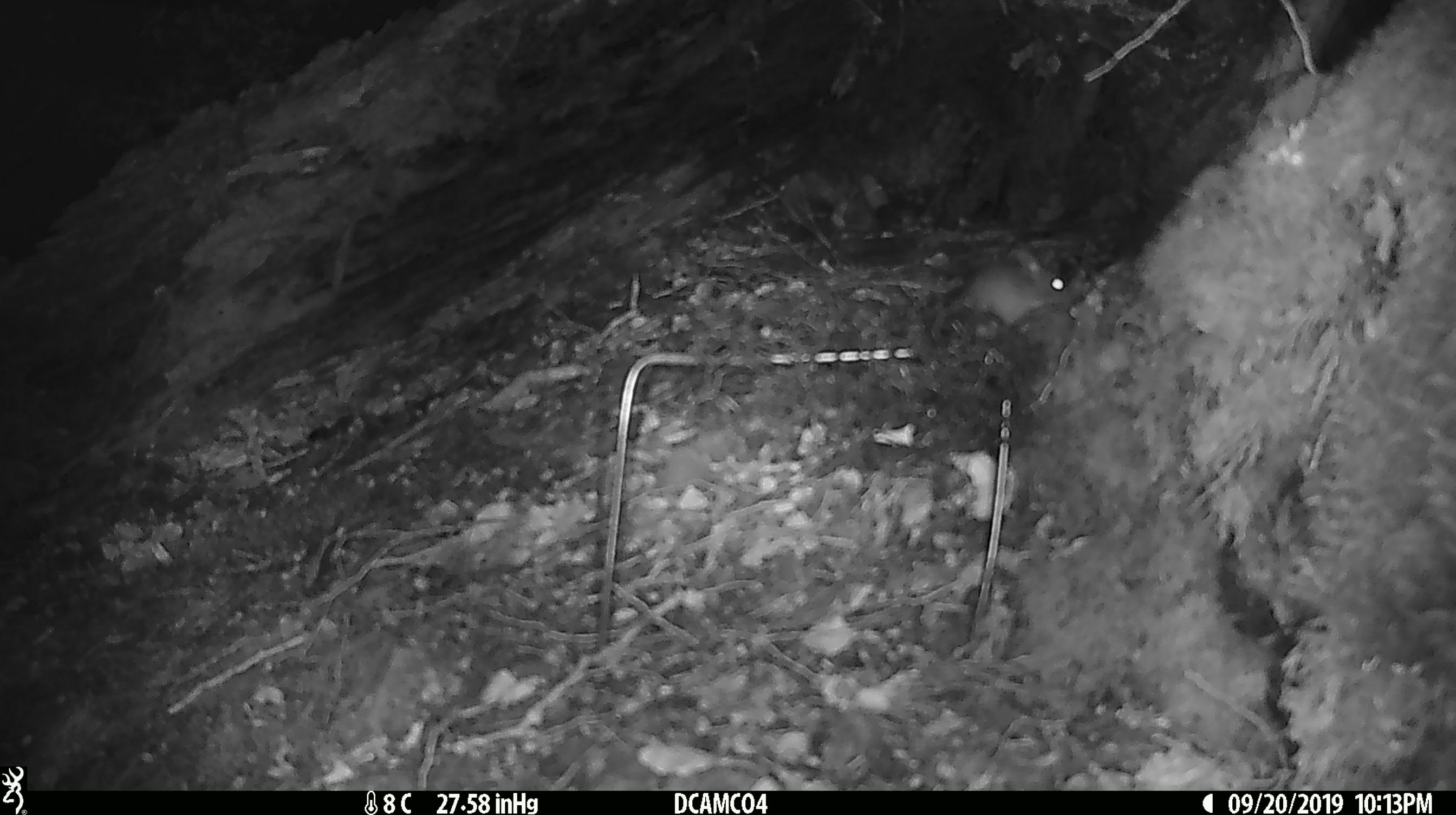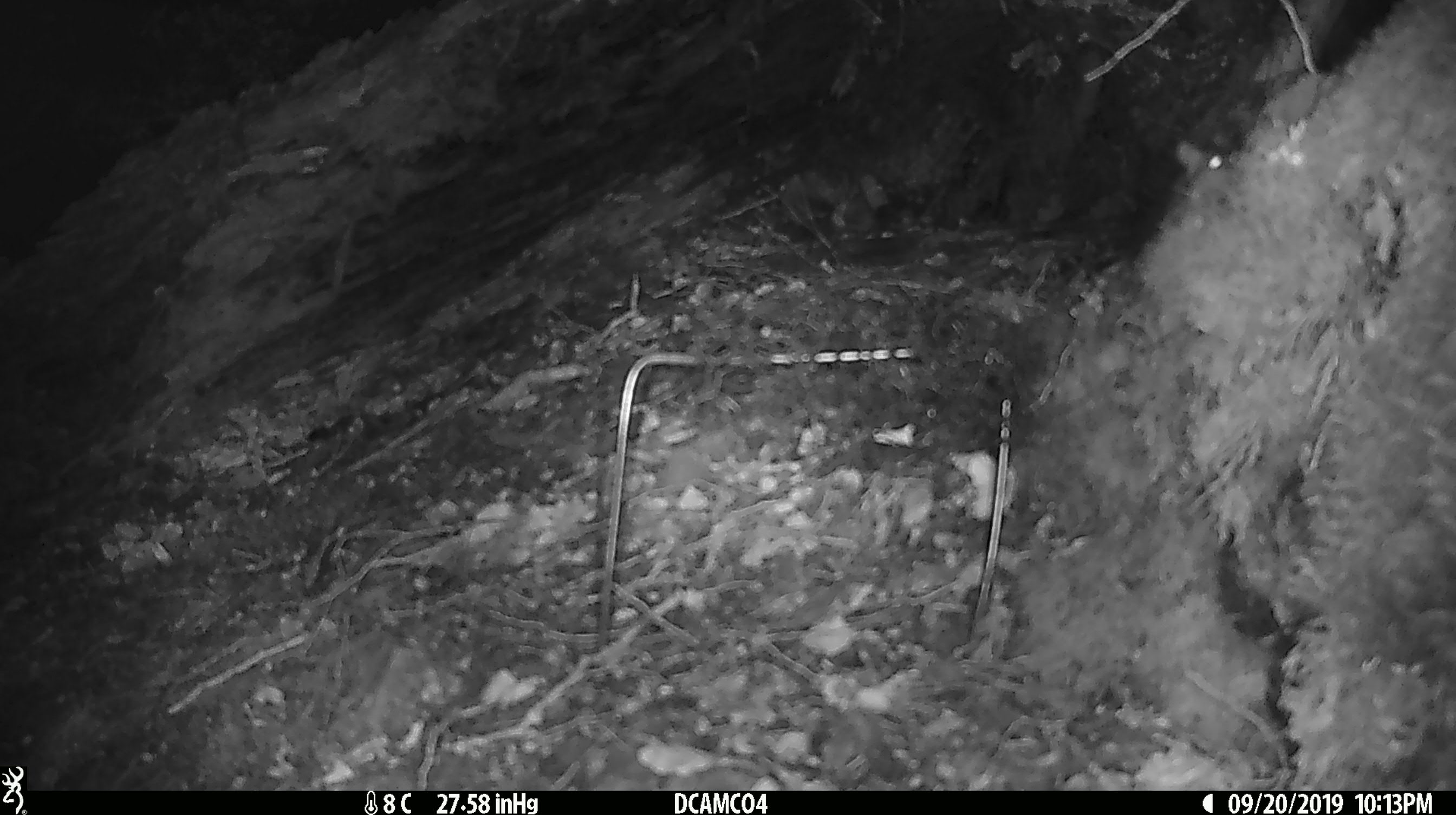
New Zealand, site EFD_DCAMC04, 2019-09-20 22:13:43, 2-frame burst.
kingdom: Animalia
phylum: Chordata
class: Mammalia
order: Rodentia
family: Muridae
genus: Mus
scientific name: Mus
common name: mouse